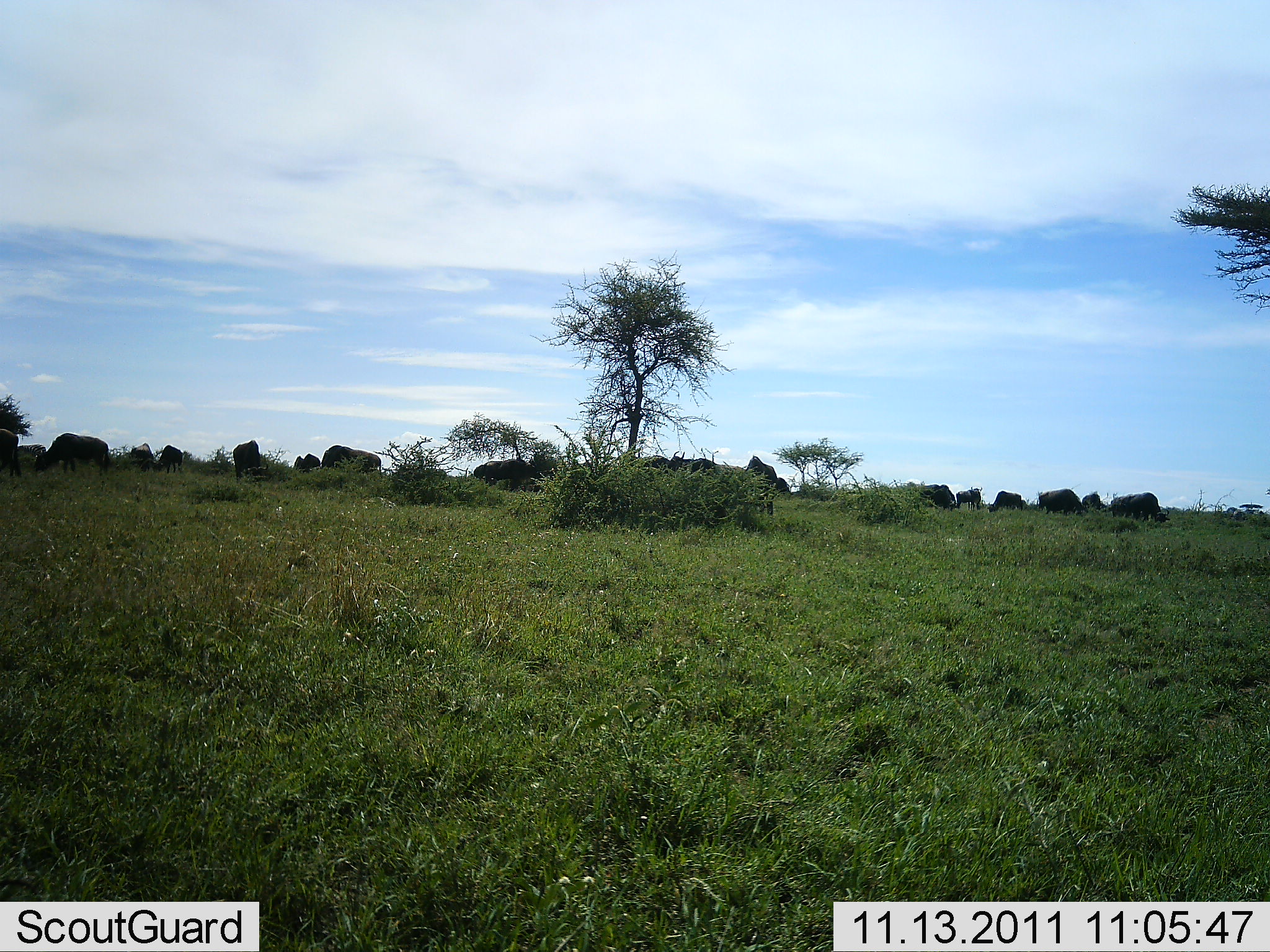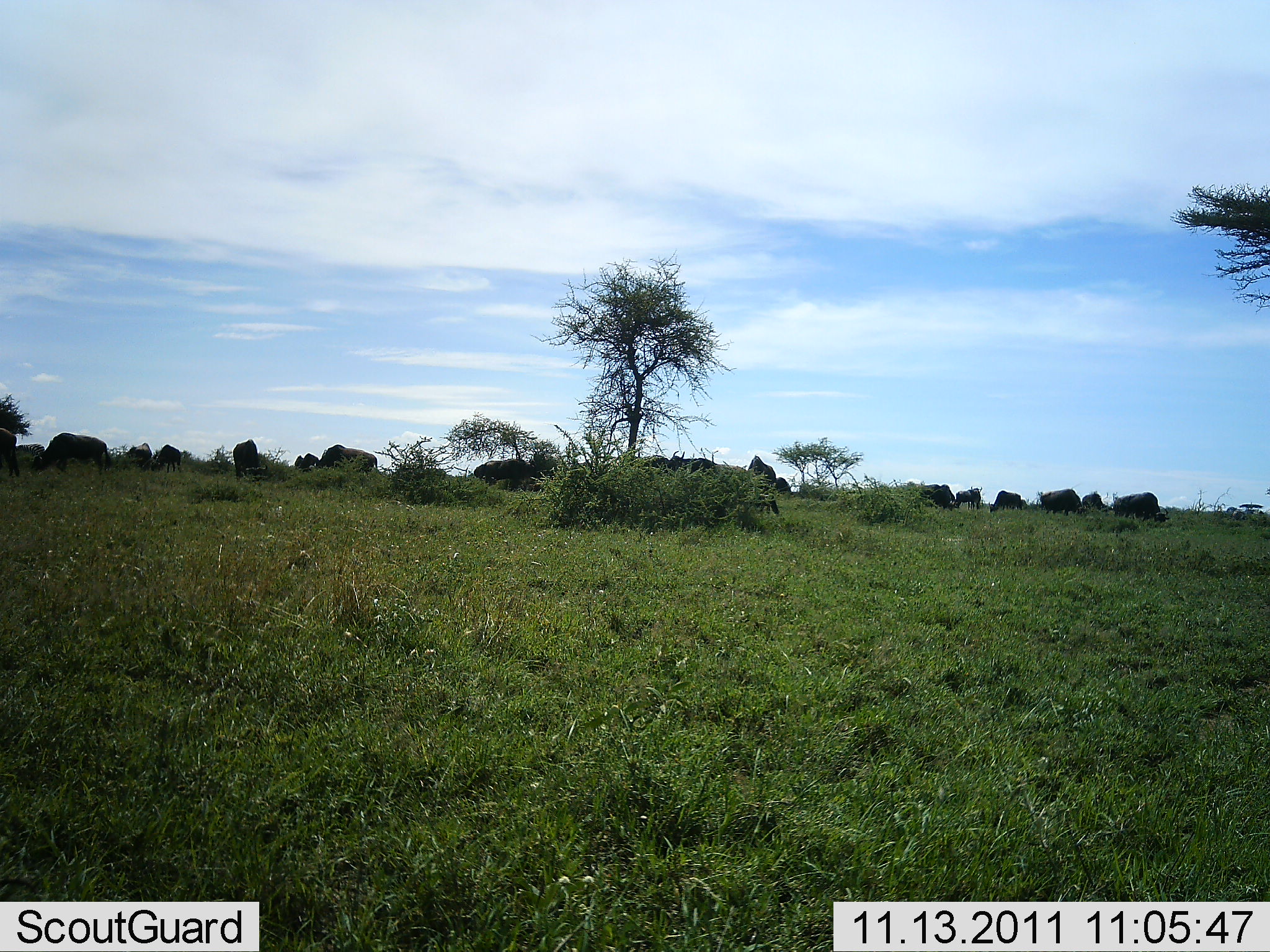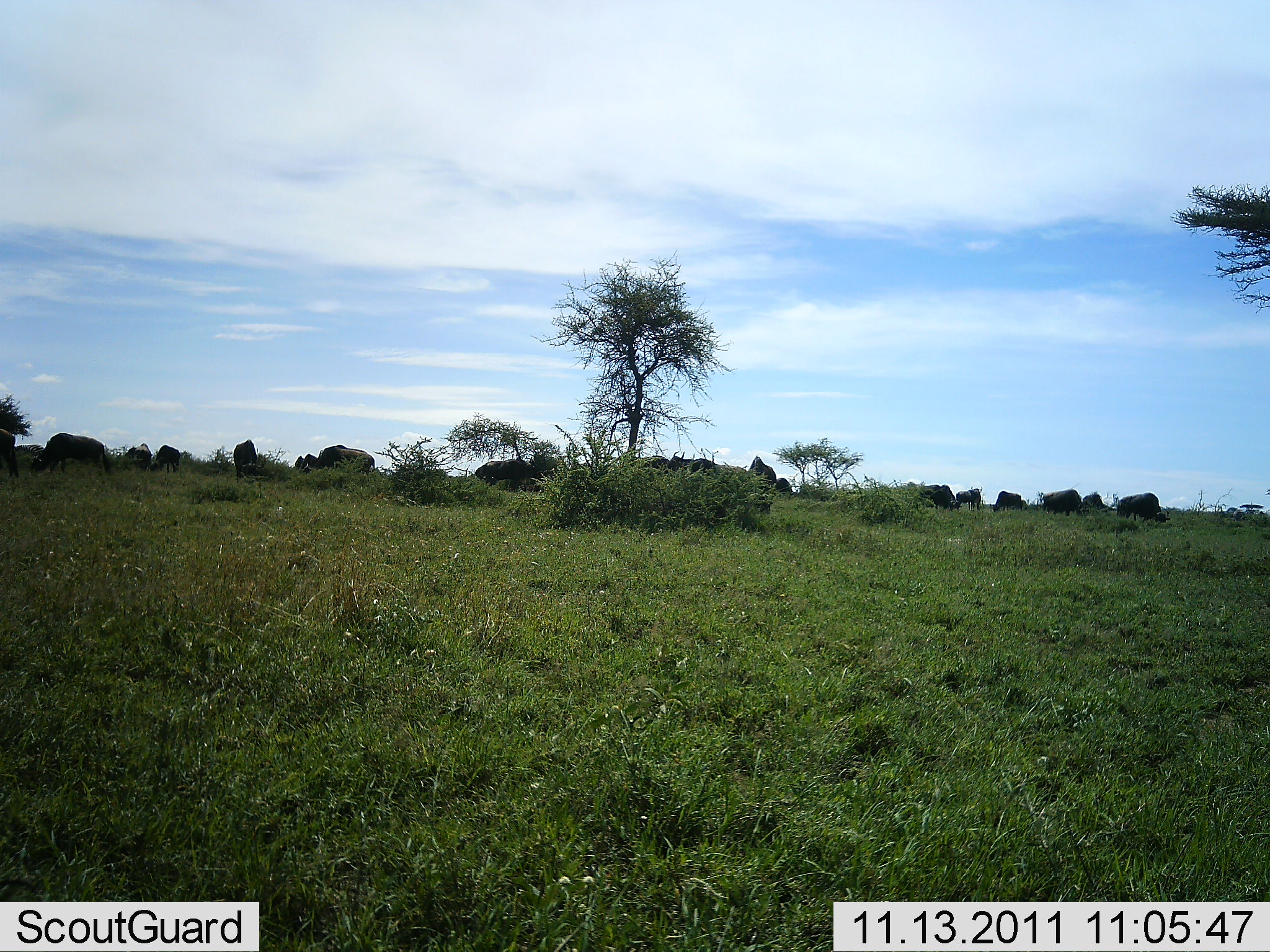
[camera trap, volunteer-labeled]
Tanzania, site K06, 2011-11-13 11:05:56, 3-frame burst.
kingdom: Animalia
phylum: Chordata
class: Mammalia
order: Artiodactyla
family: Bovidae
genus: Connochaetes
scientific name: Connochaetes taurinus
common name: blue wildebeest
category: wildebeest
Wildebeest (blue wildebeest) (Connochaetes taurinus), count 11-50. Behavior (volunteer vote fractions): standing 27%, resting 9%, moving 9%, interacting 0%. Young present (vote fraction): 0%. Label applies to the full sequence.